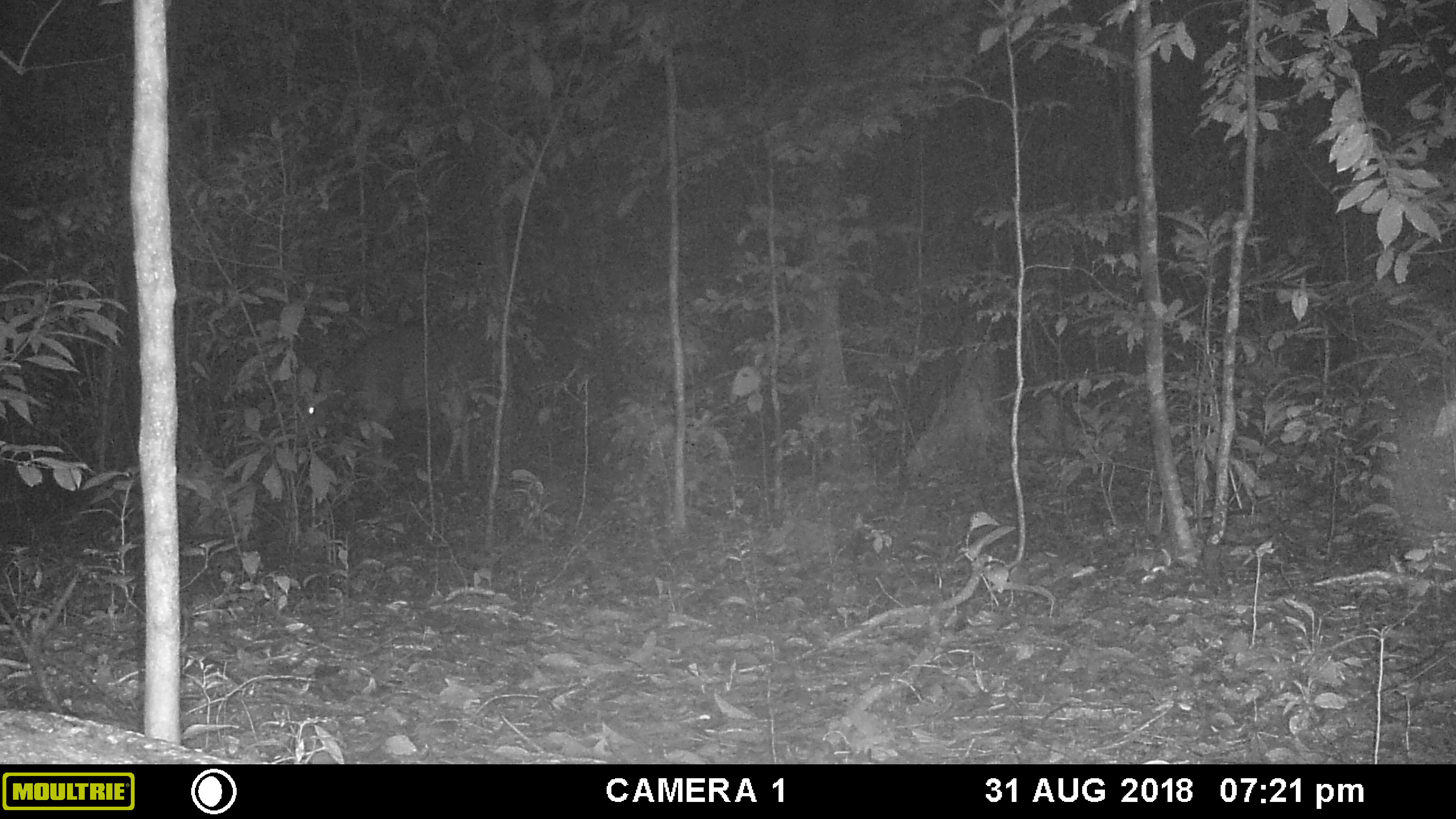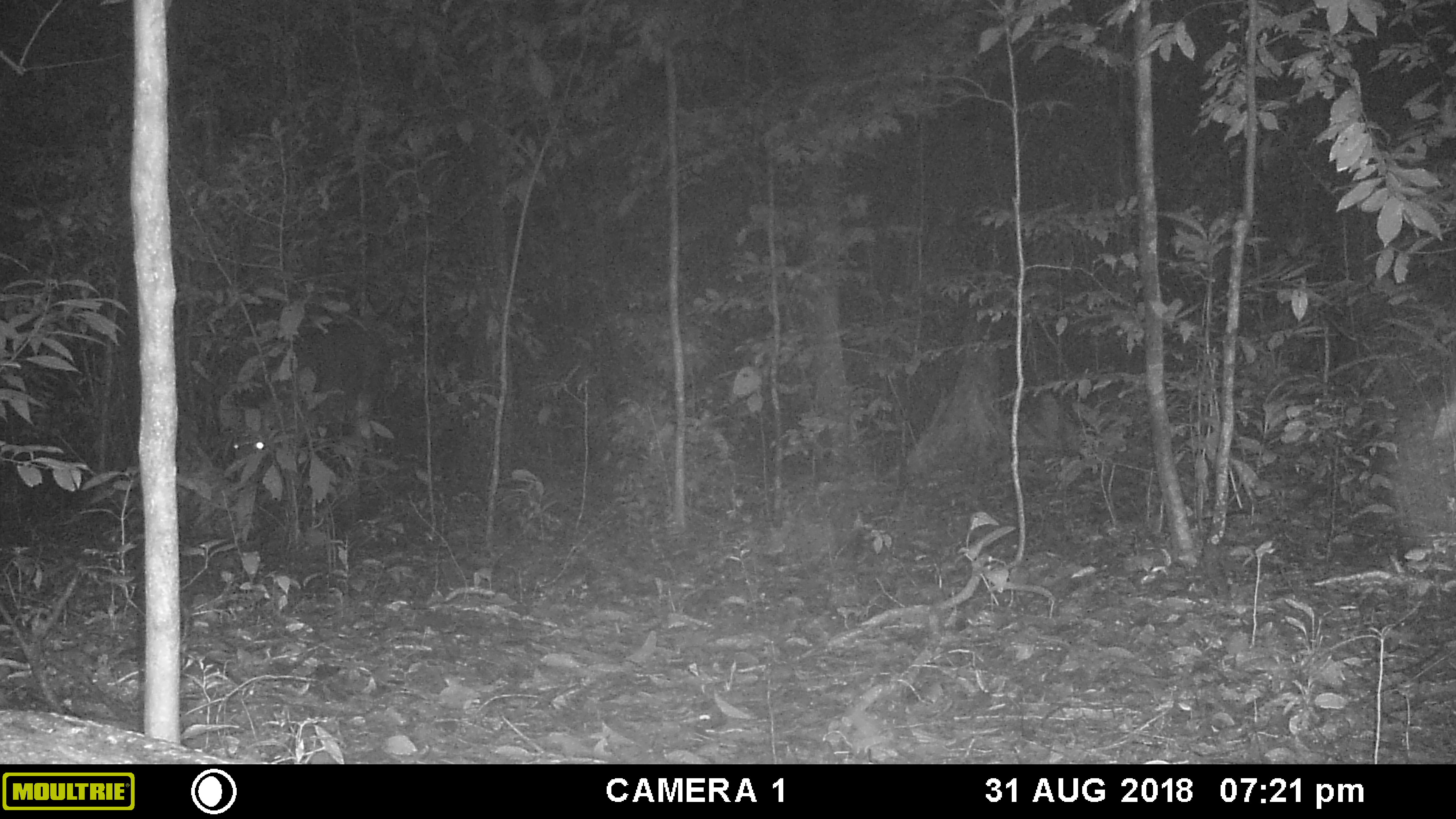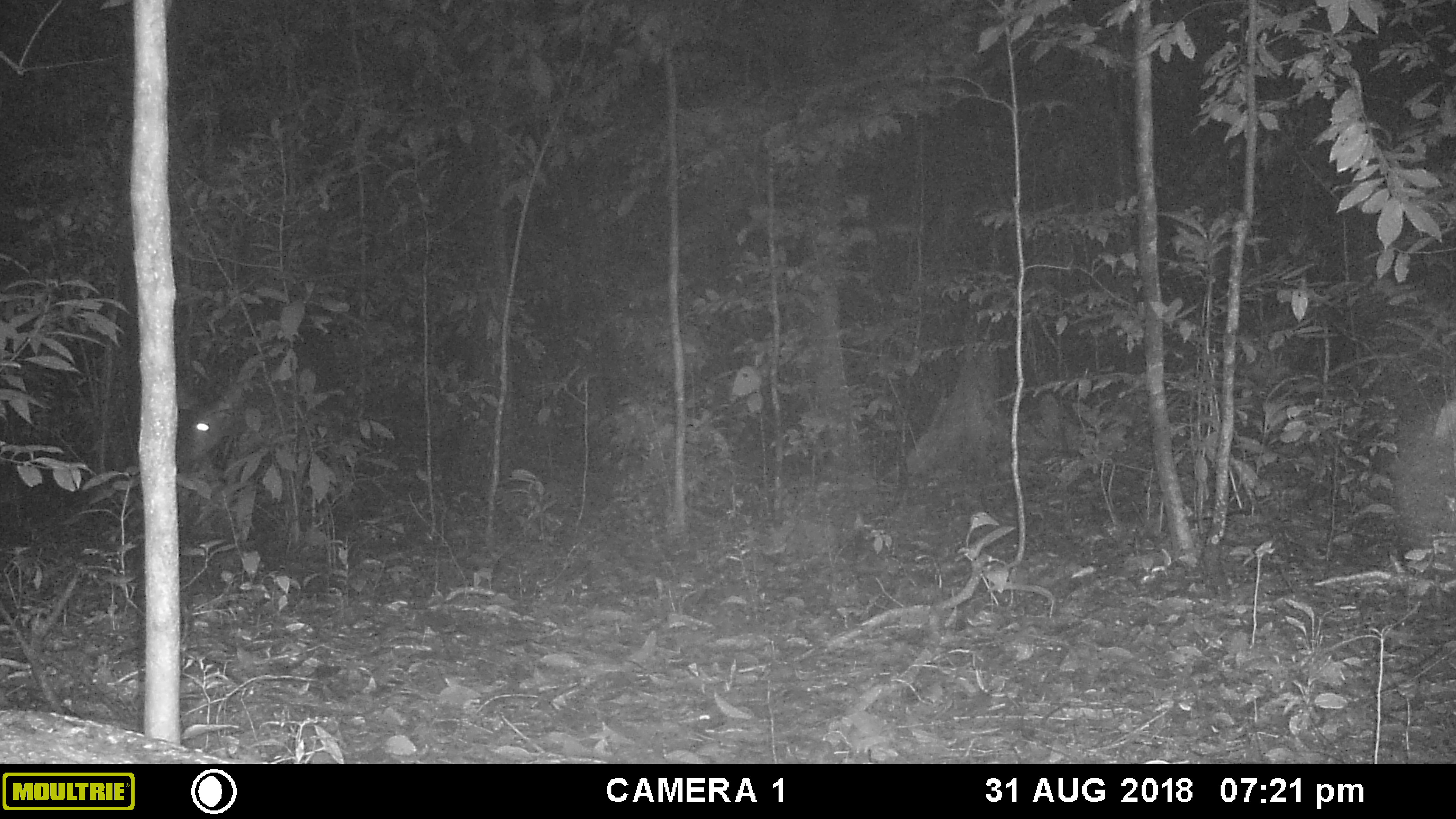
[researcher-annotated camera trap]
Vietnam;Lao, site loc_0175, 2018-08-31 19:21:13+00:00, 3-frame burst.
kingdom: Animalia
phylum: Chordata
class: Mammalia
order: Artiodactyla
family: Cervidae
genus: Rusa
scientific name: Rusa unicolor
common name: sambar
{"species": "sambar (Rusa unicolor)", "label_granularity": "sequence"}